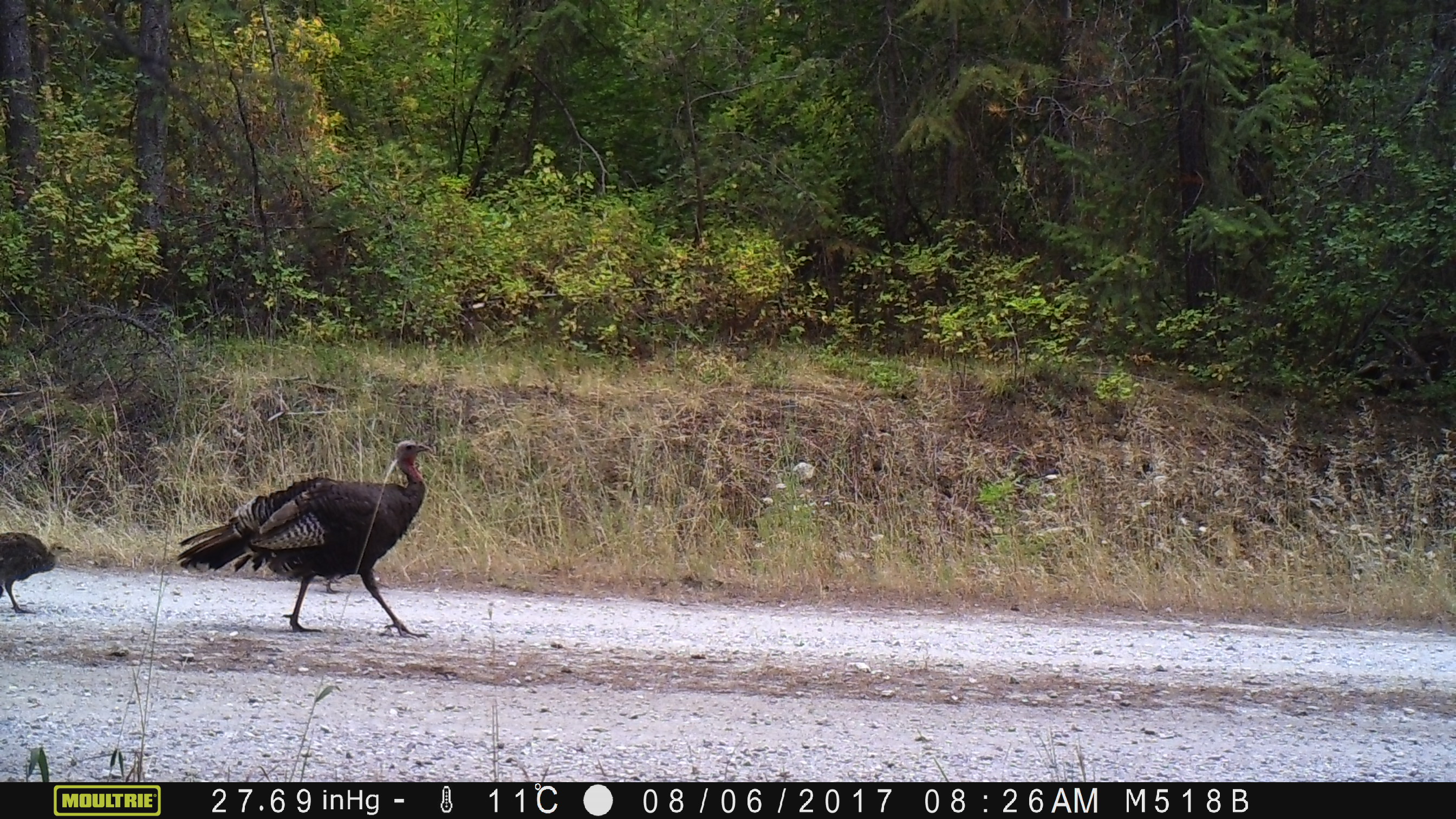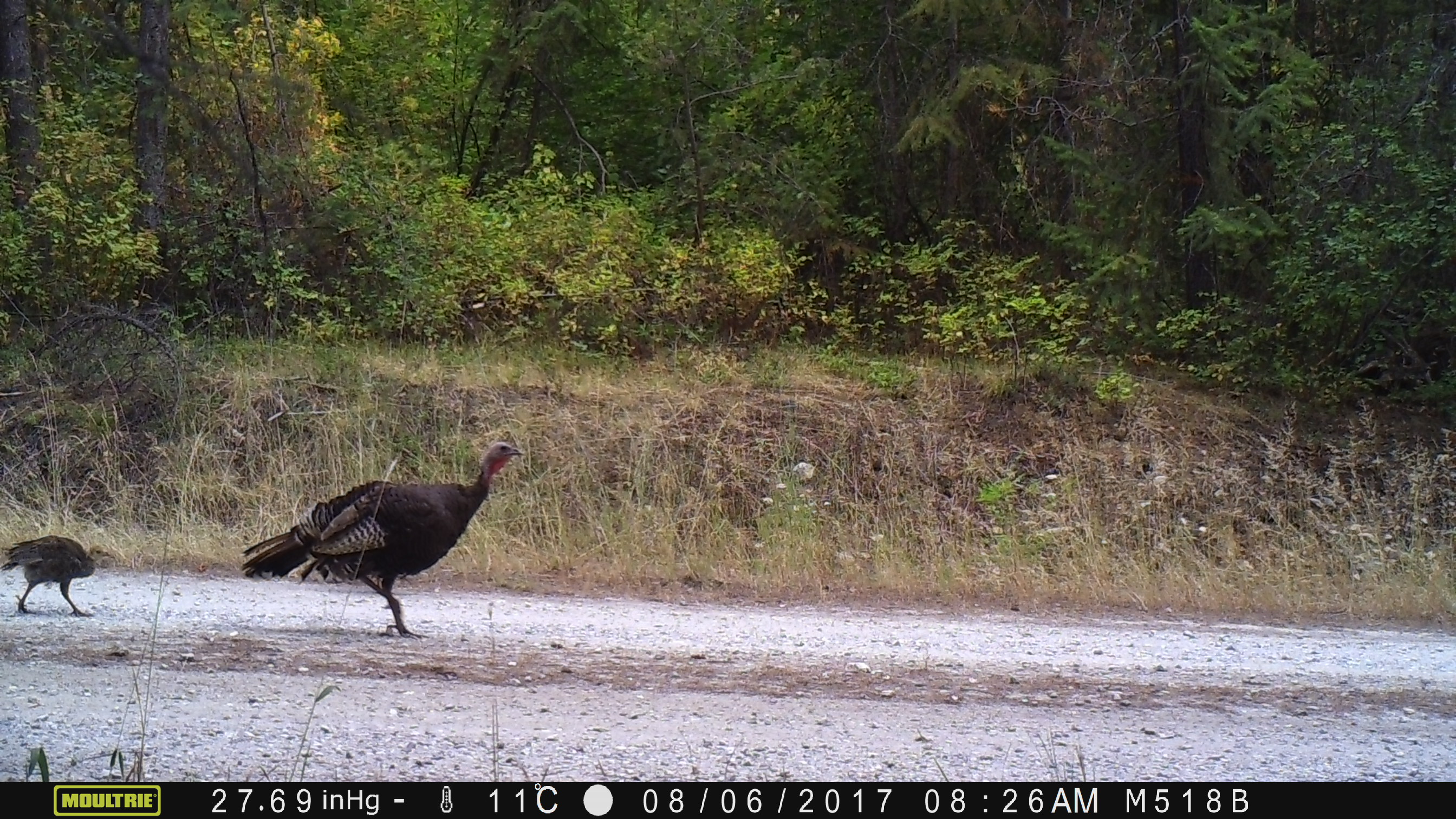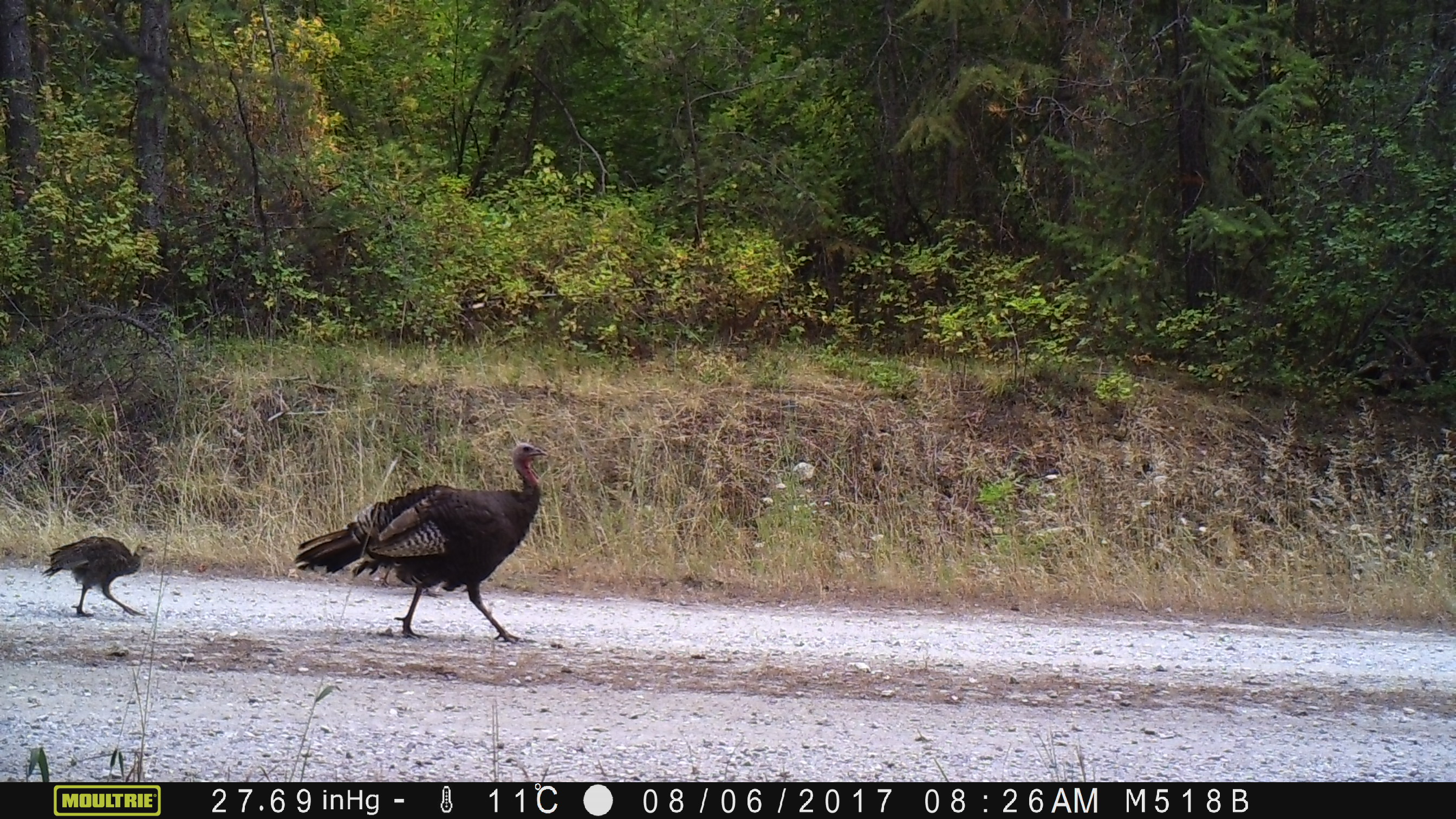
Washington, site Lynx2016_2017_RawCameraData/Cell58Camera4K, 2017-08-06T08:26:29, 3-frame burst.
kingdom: Animalia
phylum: Chordata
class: Aves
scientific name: Aves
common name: birds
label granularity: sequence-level